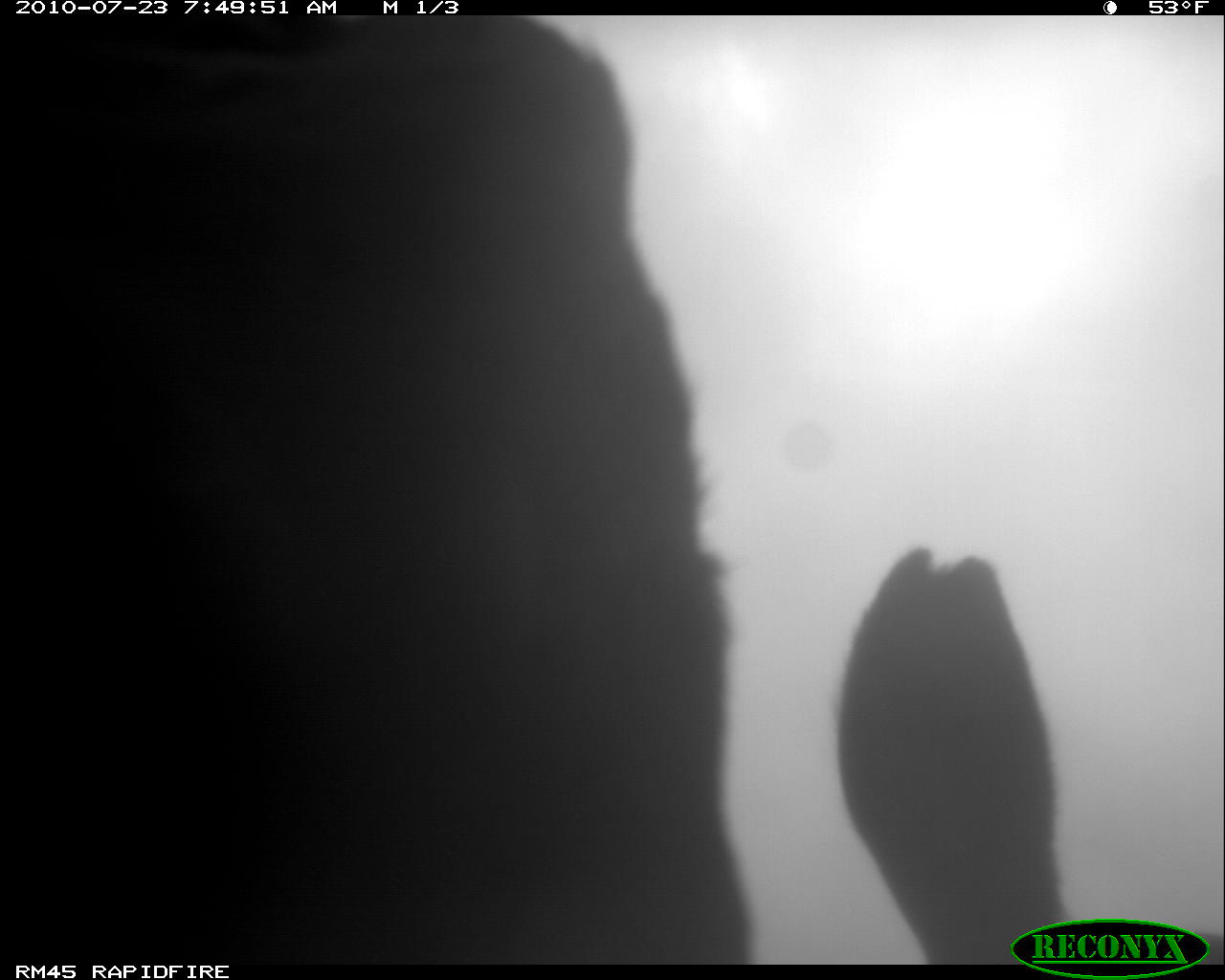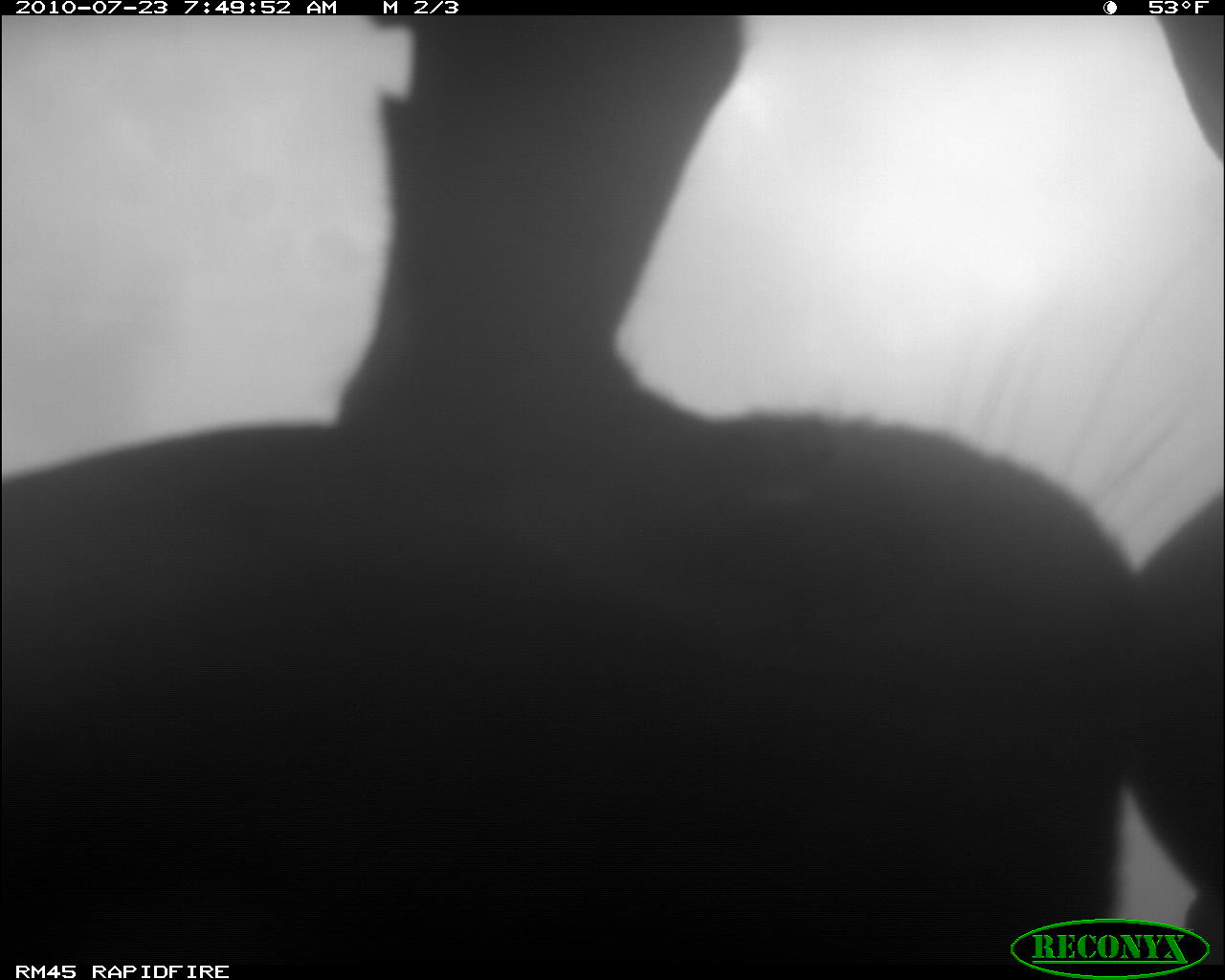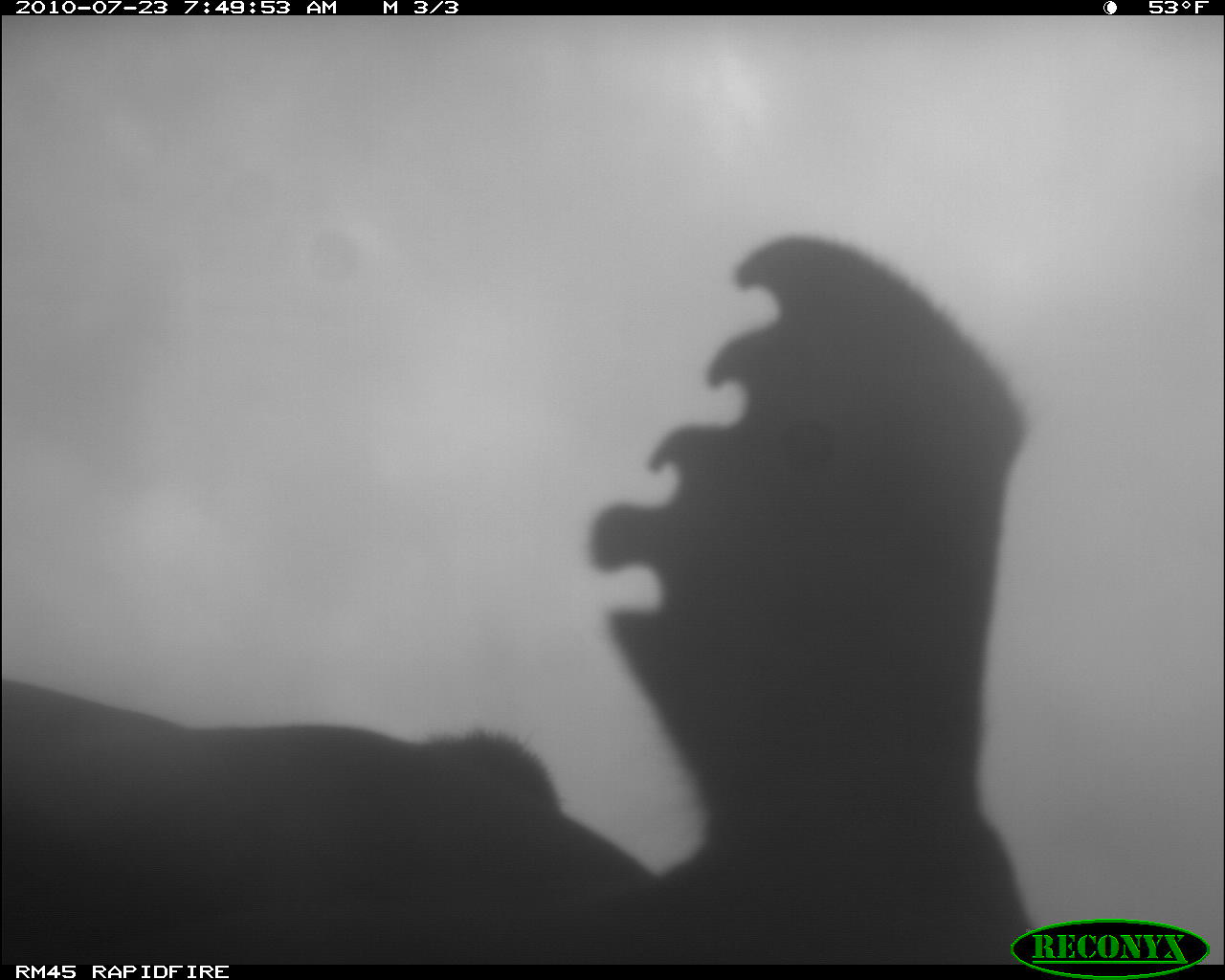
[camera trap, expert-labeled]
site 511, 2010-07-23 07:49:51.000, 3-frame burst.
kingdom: Animalia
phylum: Chordata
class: Mammalia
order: Artiodactyla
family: Bovidae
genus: Bos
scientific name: Bos taurus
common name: domestic cattle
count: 1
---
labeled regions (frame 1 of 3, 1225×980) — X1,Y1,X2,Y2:
bos taurus: 0,15,1067,964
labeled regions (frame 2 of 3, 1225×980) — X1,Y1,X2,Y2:
bos taurus: 0,16,1225,962